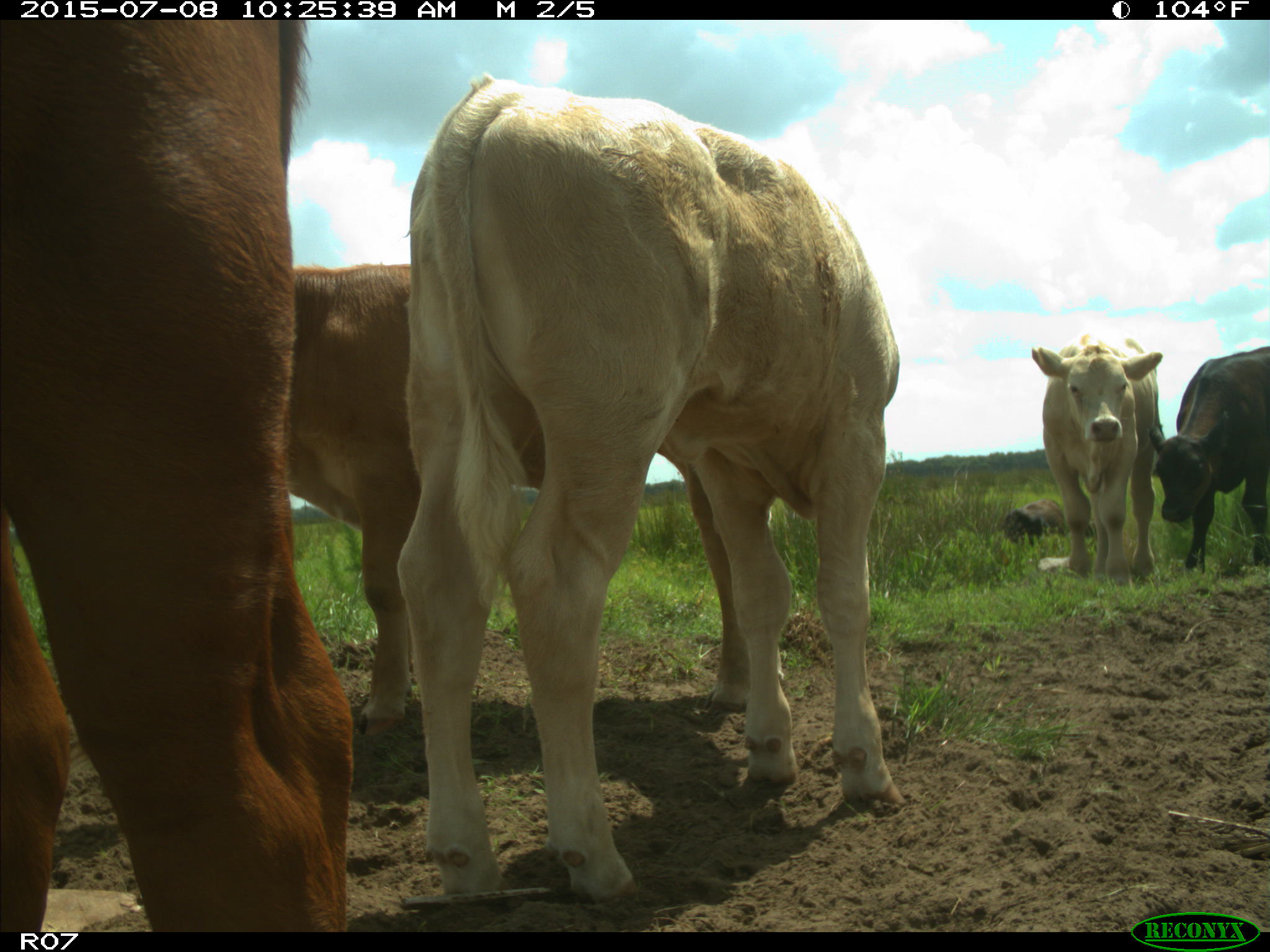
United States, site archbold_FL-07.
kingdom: Animalia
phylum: Chordata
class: Mammalia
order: Artiodactyla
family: Bovidae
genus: Bos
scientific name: Bos taurus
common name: domestic cow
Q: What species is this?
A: Bos taurus (domestic cow).